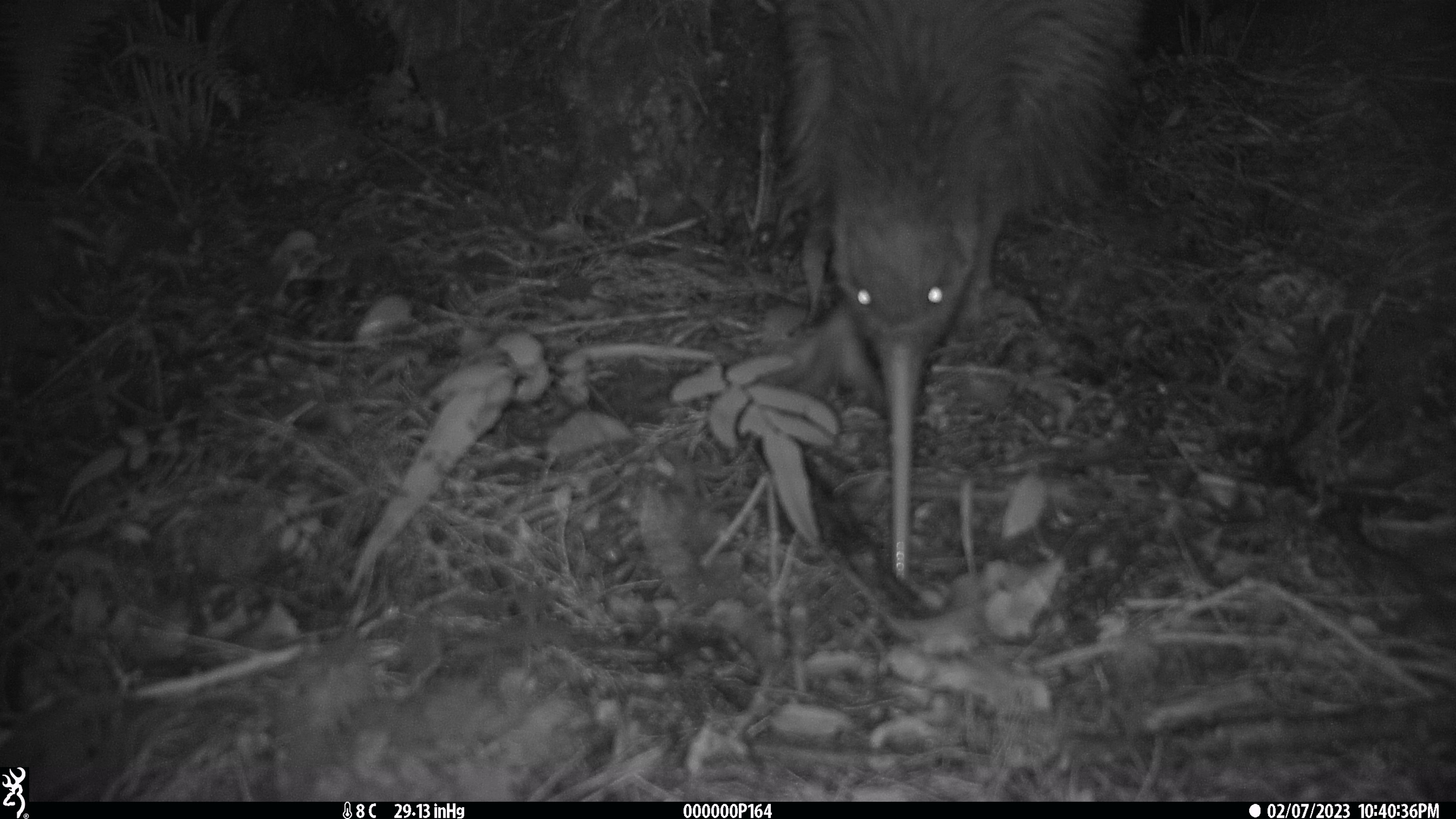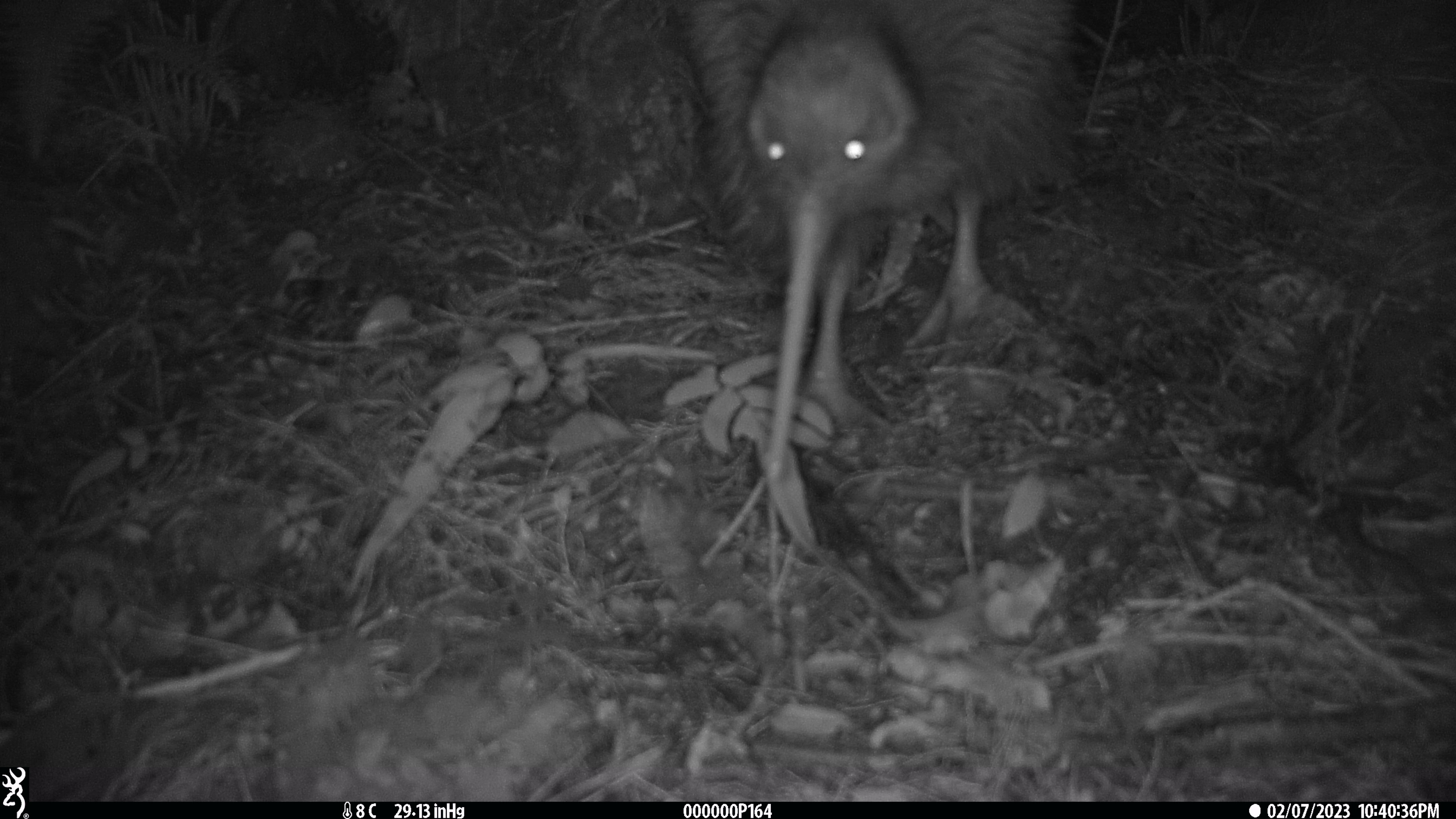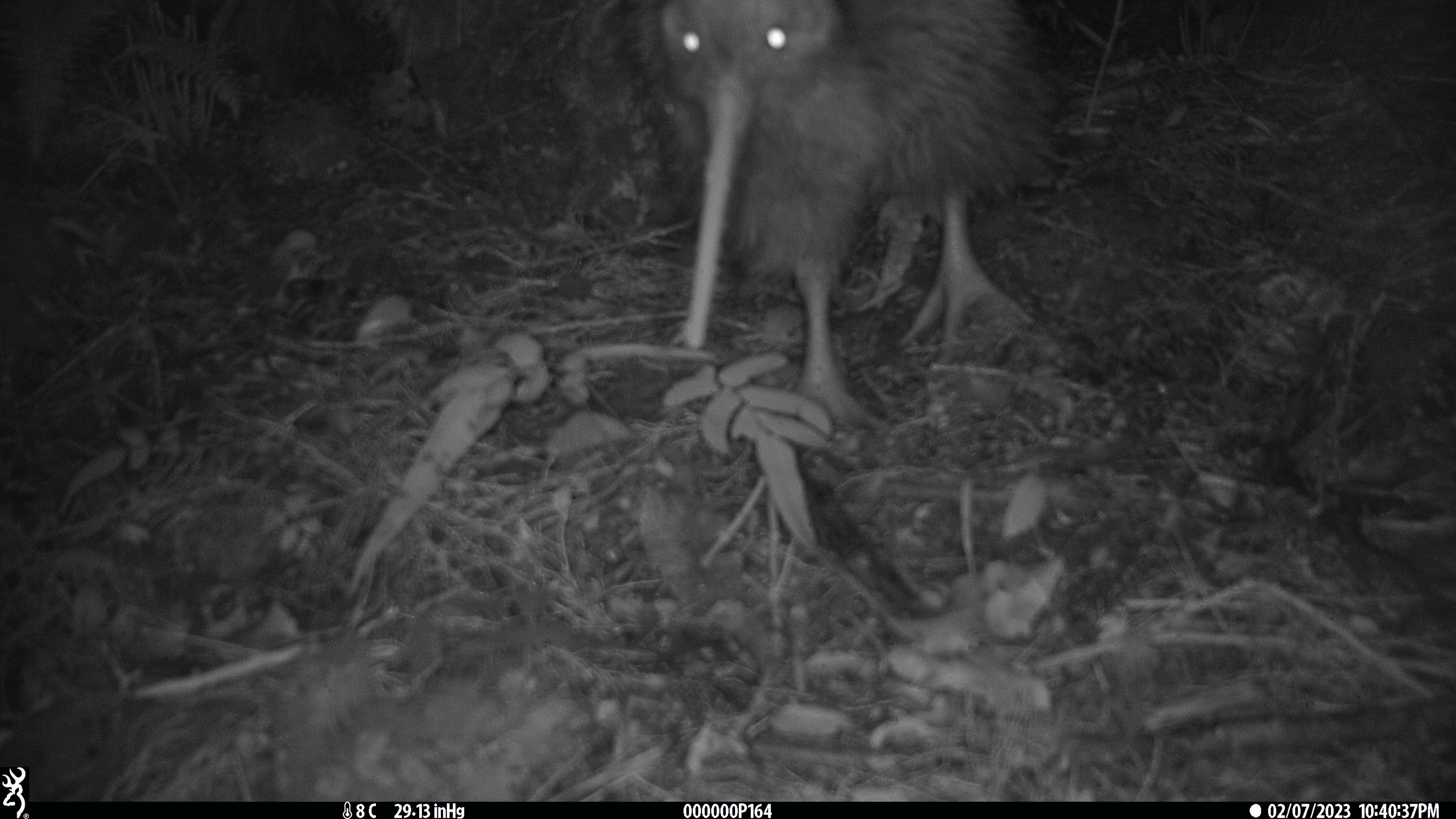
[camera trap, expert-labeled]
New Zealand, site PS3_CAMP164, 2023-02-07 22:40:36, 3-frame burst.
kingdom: Animalia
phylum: Chordata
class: Aves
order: Apterygiformes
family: Apterygidae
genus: Apteryx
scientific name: Apteryx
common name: kiwi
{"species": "kiwi (Apteryx)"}